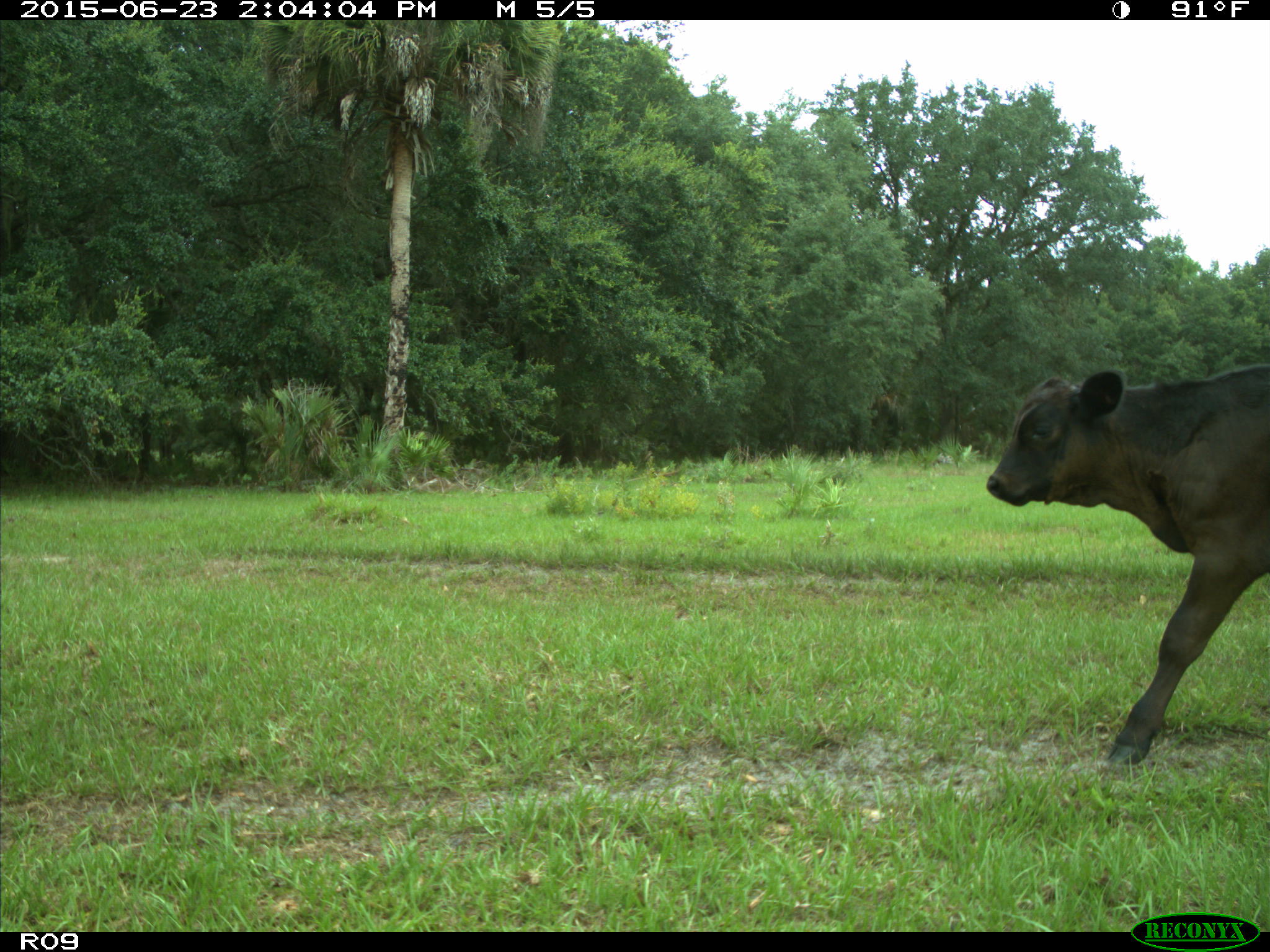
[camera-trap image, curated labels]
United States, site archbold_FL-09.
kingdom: Animalia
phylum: Chordata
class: Mammalia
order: Artiodactyla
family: Bovidae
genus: Bos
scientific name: Bos taurus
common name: domestic cow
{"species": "Bos taurus (domestic cow)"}